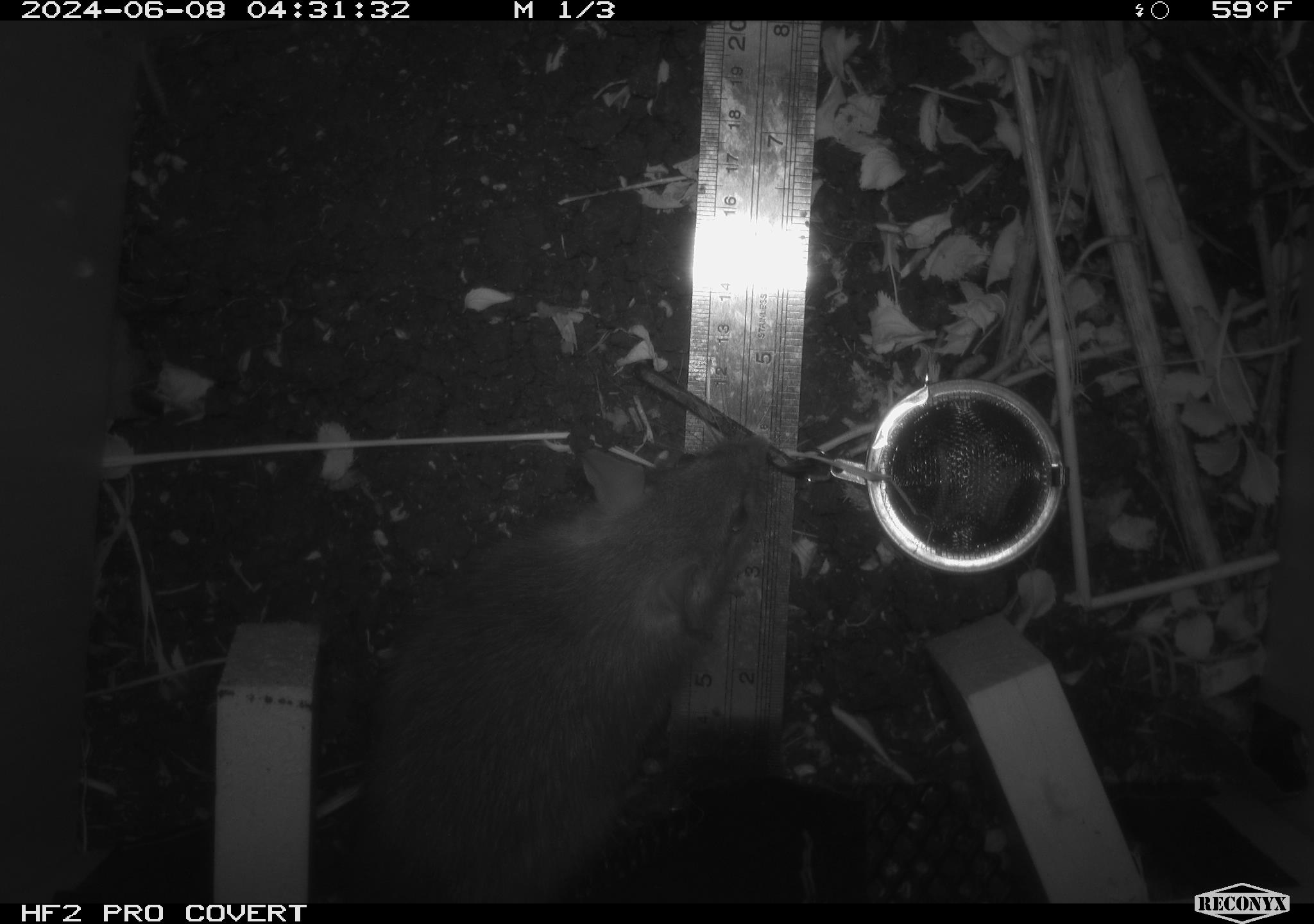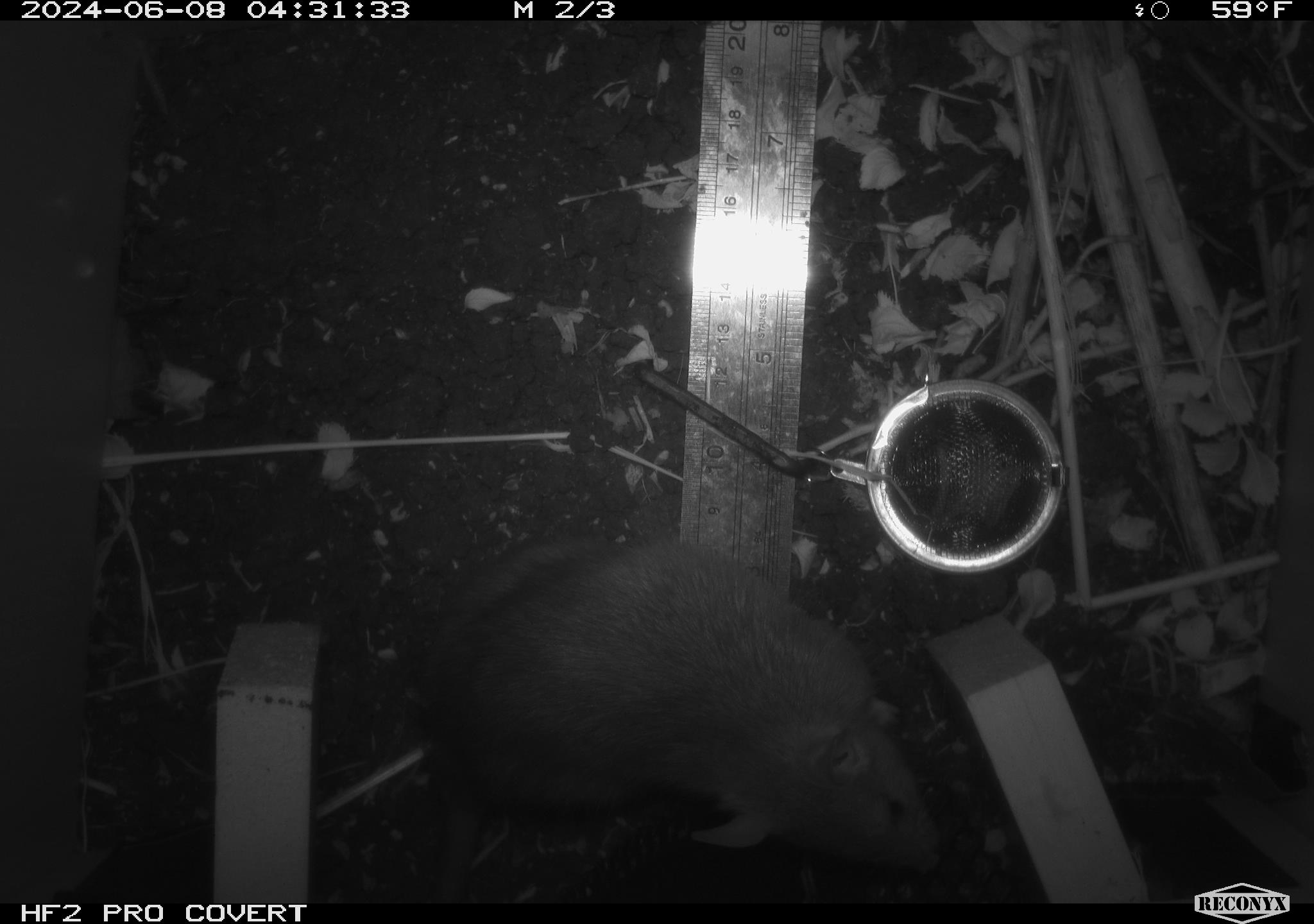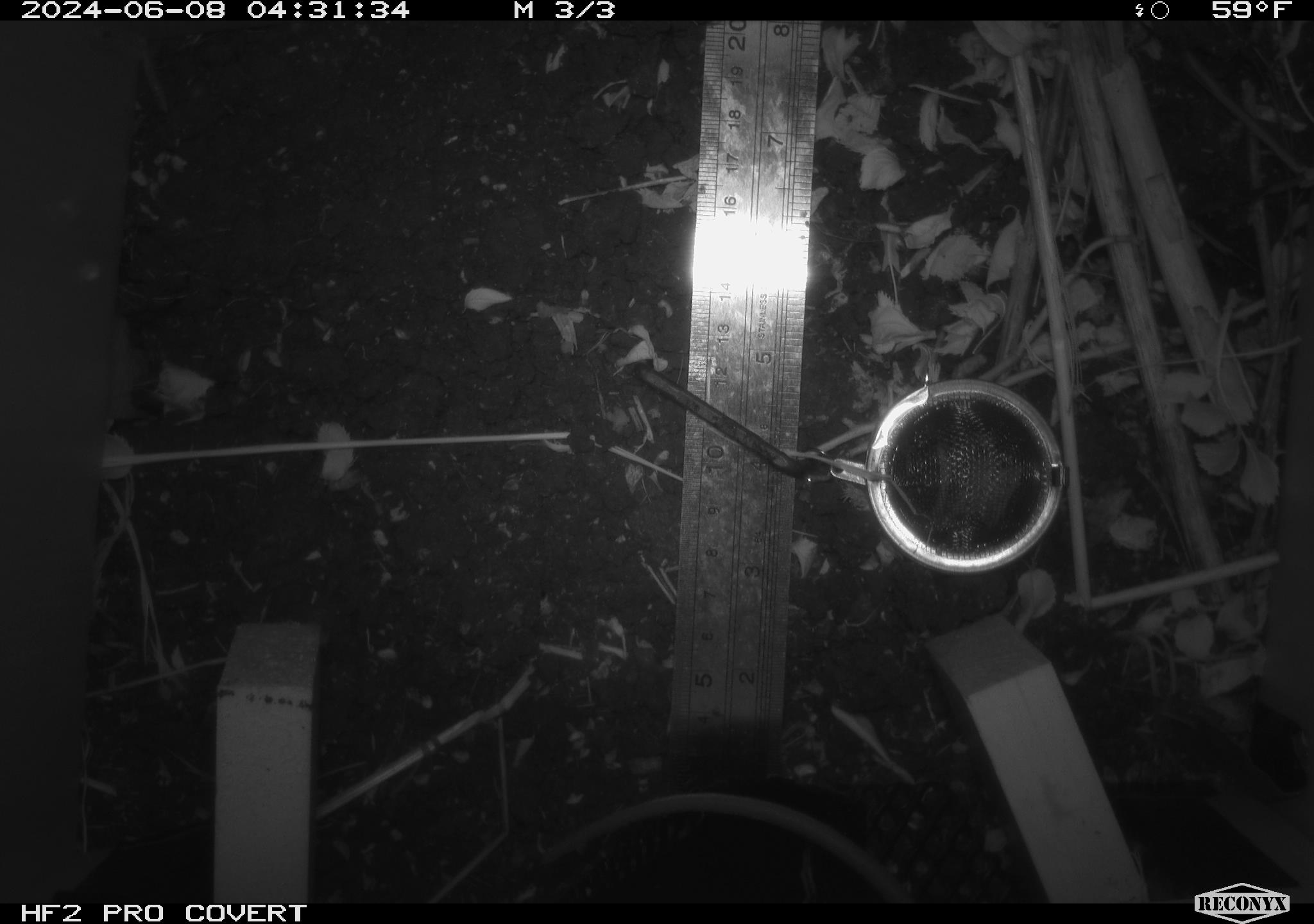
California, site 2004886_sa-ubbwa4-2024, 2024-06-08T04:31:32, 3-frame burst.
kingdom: Animalia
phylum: Chordata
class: Mammalia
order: Rodentia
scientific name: Rodentia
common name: woodrat or rat or mouse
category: woodrat or rat or mouse species